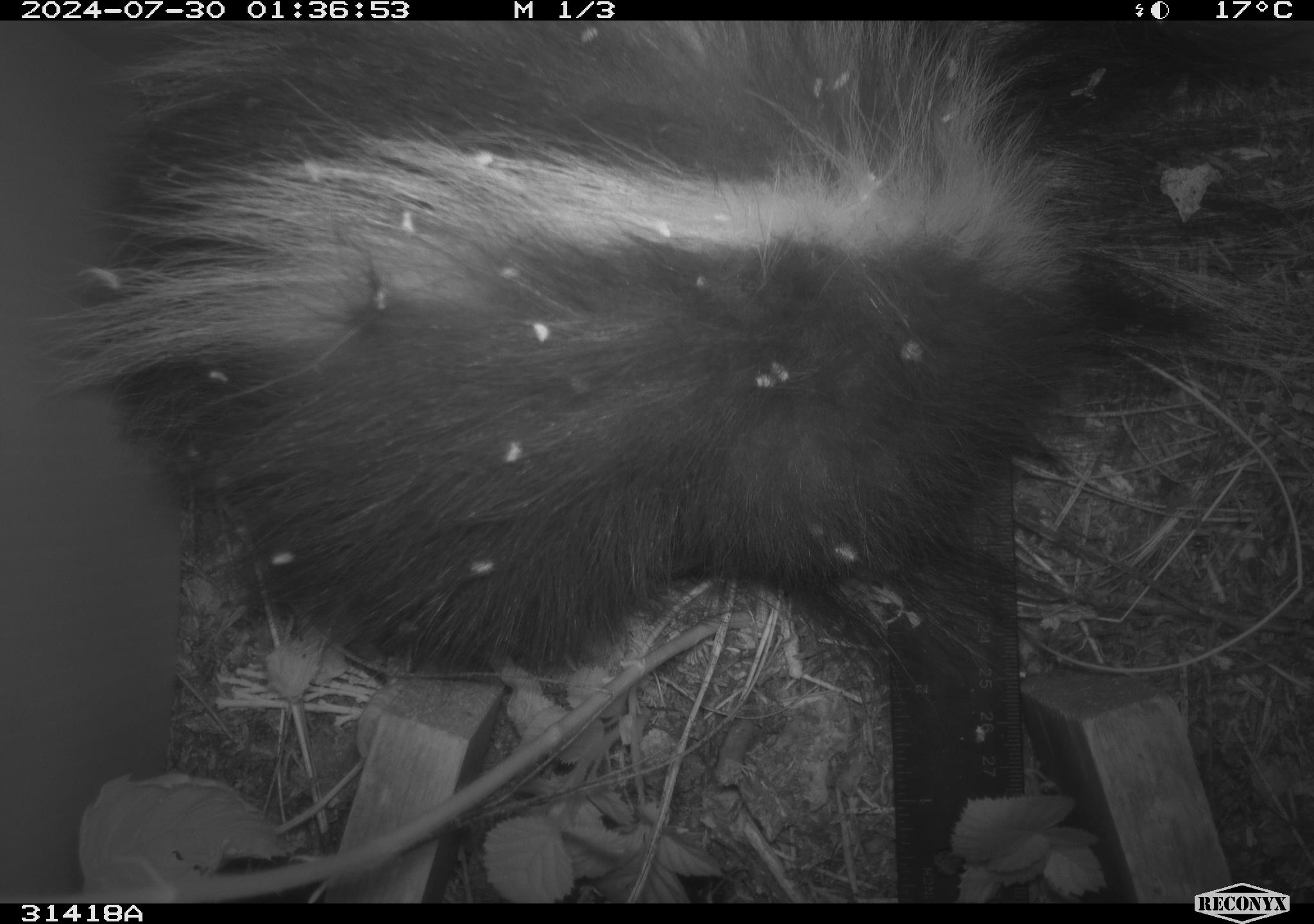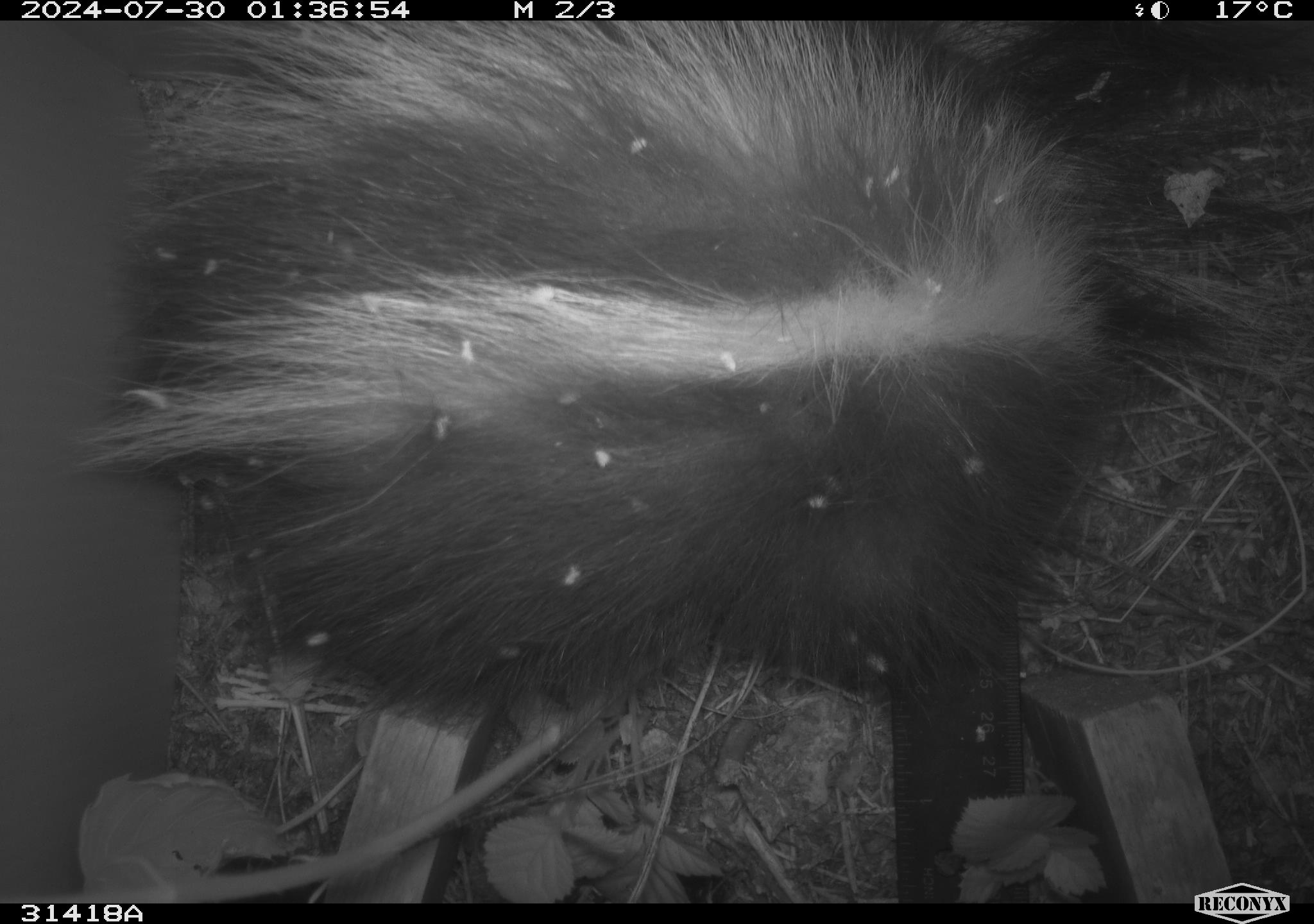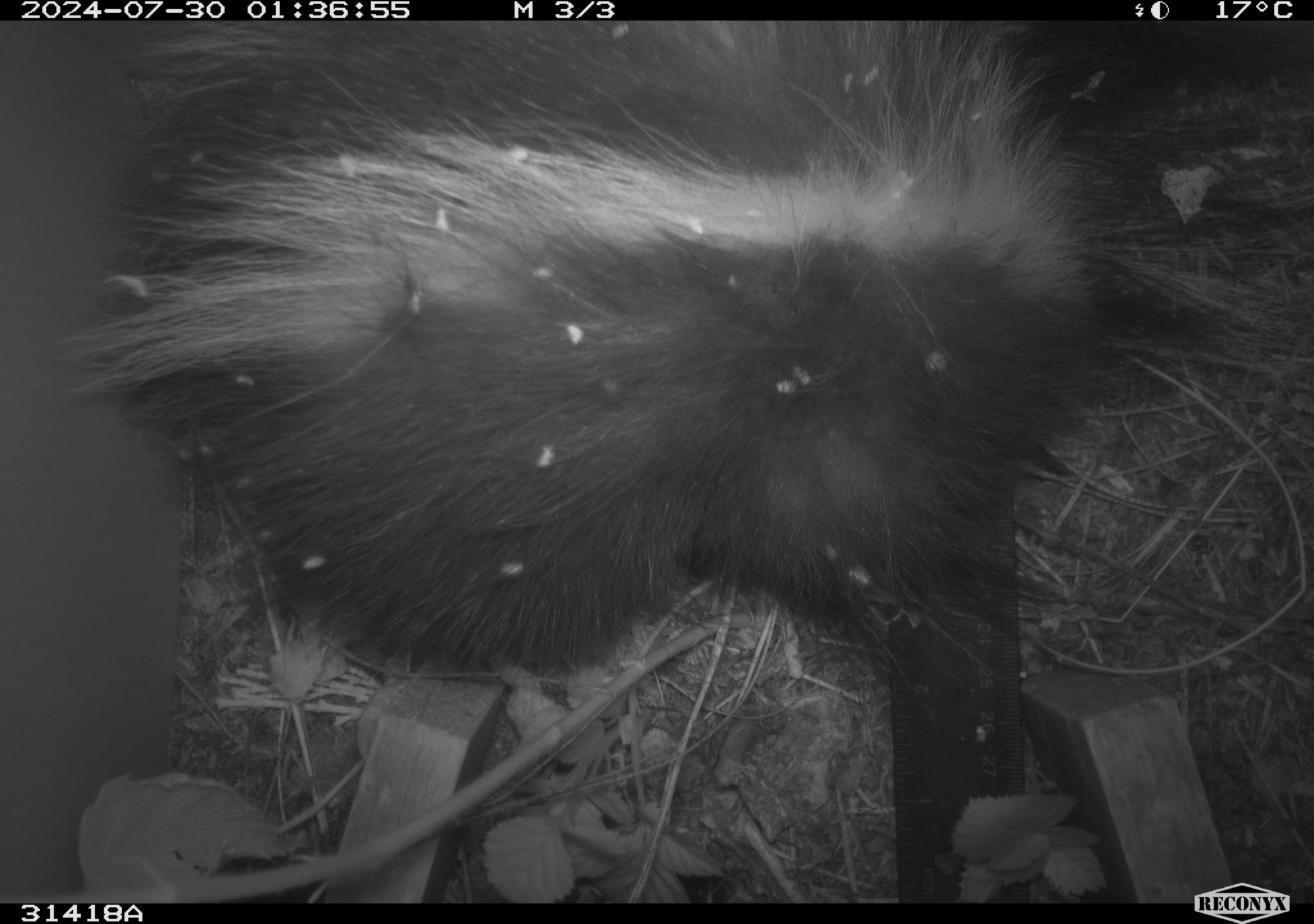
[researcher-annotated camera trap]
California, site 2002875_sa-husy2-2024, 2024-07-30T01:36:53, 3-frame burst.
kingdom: Animalia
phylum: Chordata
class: Mammalia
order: Carnivora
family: Mephitidae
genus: Mephitis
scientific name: Mephitis mephitis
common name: striped skunk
Striped skunk (Mephitis mephitis).